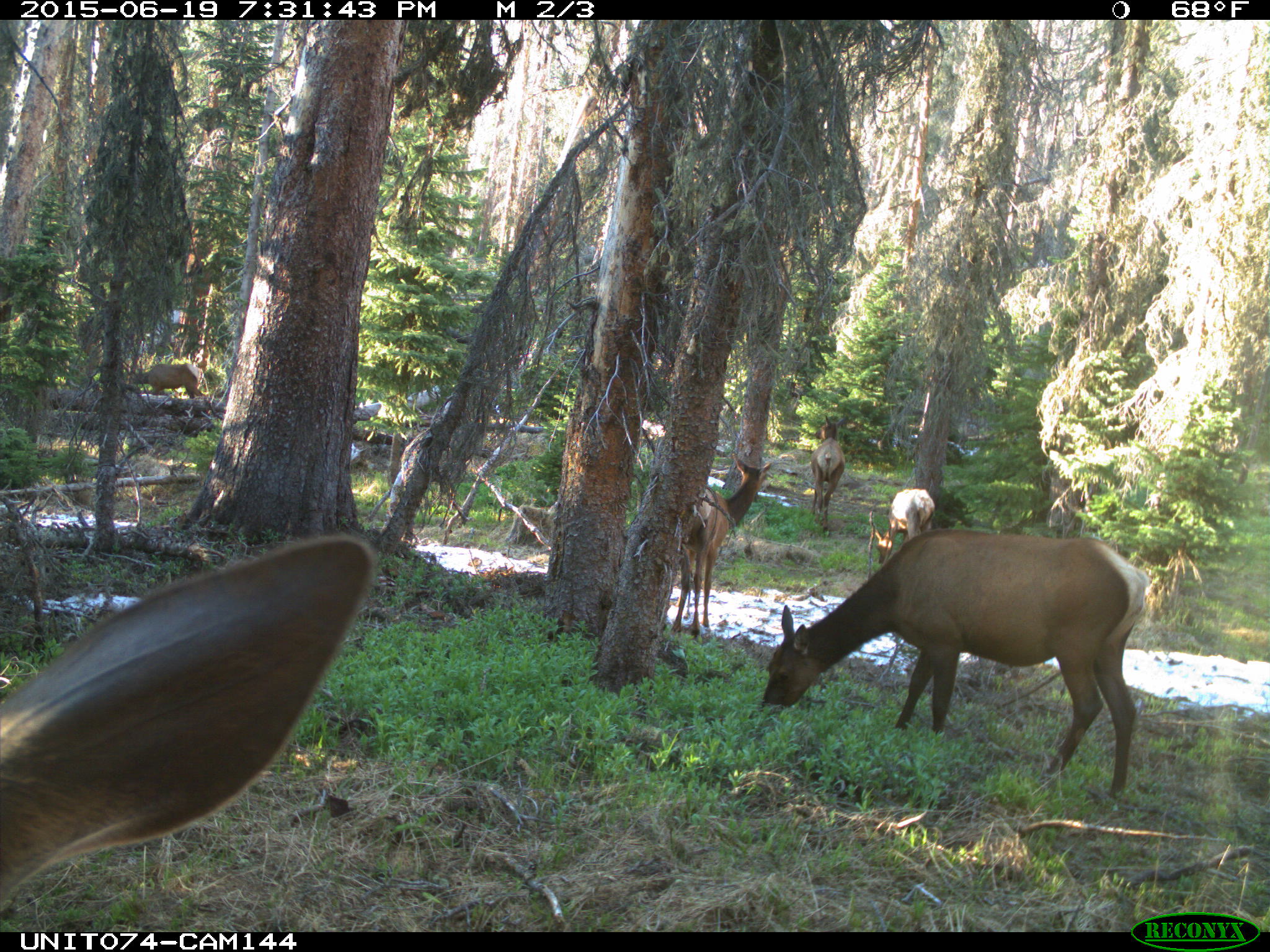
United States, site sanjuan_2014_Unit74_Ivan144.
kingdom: Animalia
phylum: Chordata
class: Mammalia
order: Artiodactyla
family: Cervidae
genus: Cervus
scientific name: Cervus elaphus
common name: red deer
Cervus elaphus (red deer).